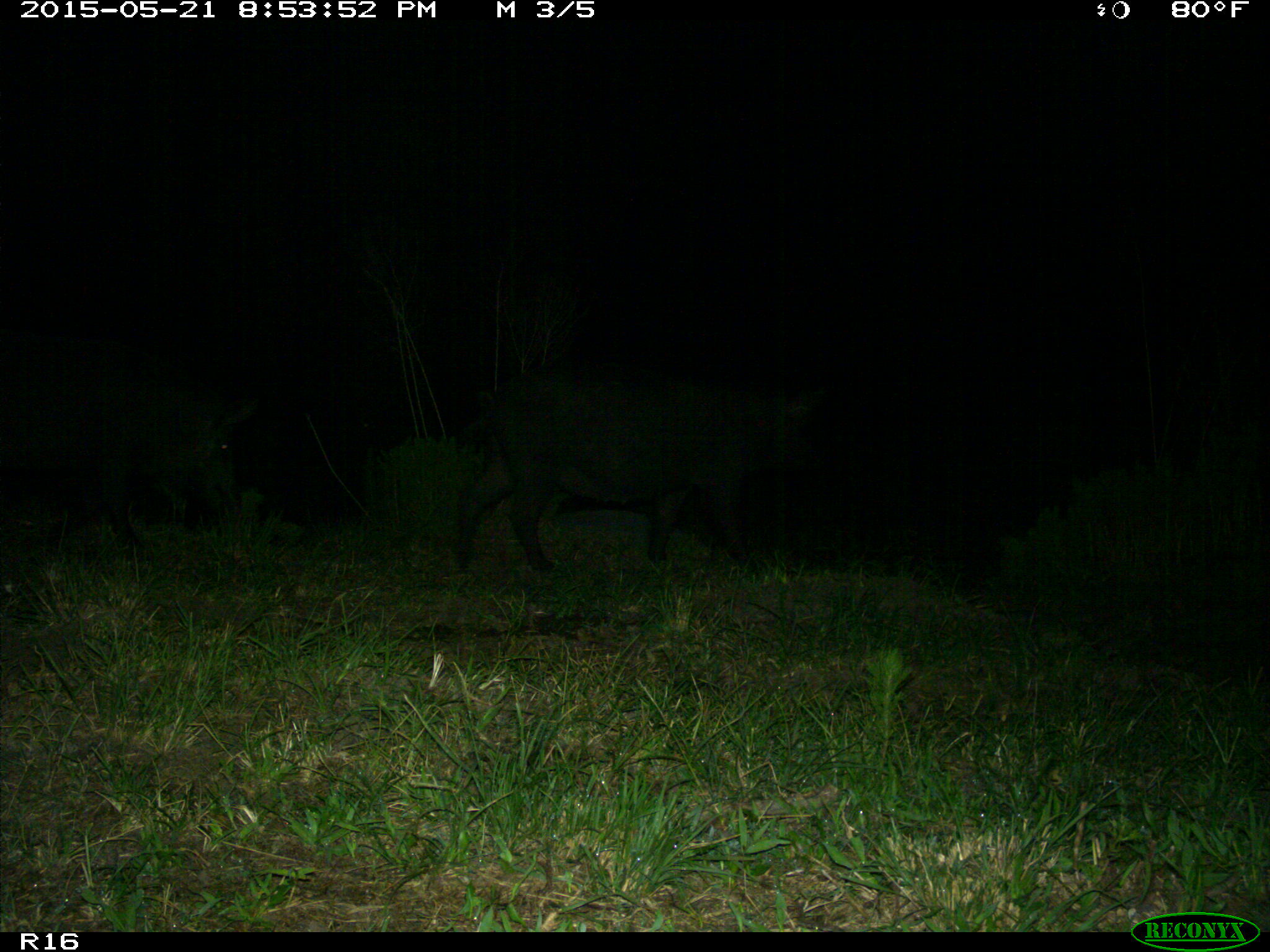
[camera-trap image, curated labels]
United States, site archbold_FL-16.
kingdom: Animalia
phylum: Chordata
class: Mammalia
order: Artiodactyla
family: Suidae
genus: Sus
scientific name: Sus scrofa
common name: wild boar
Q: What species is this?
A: Sus scrofa (wild boar).